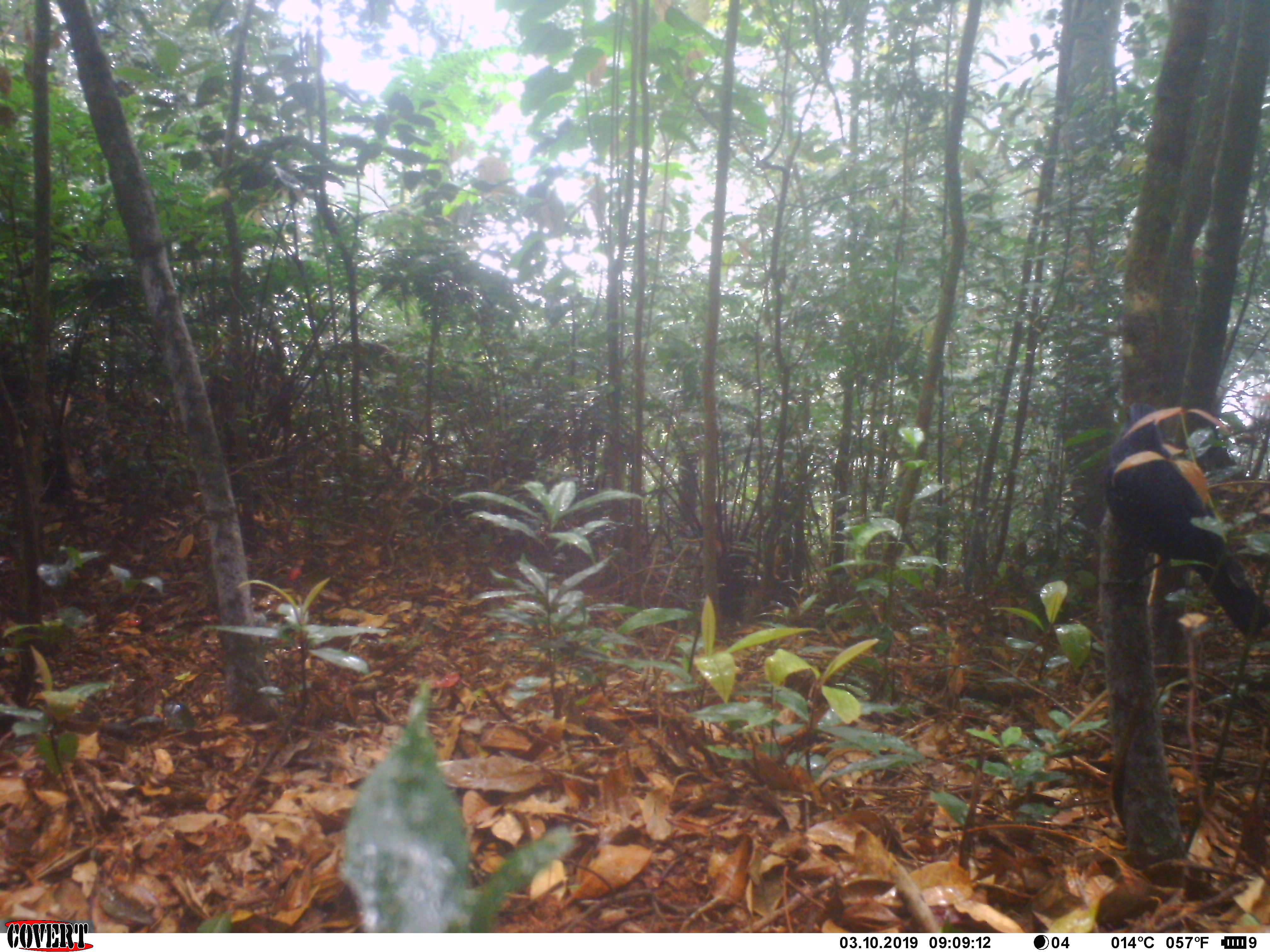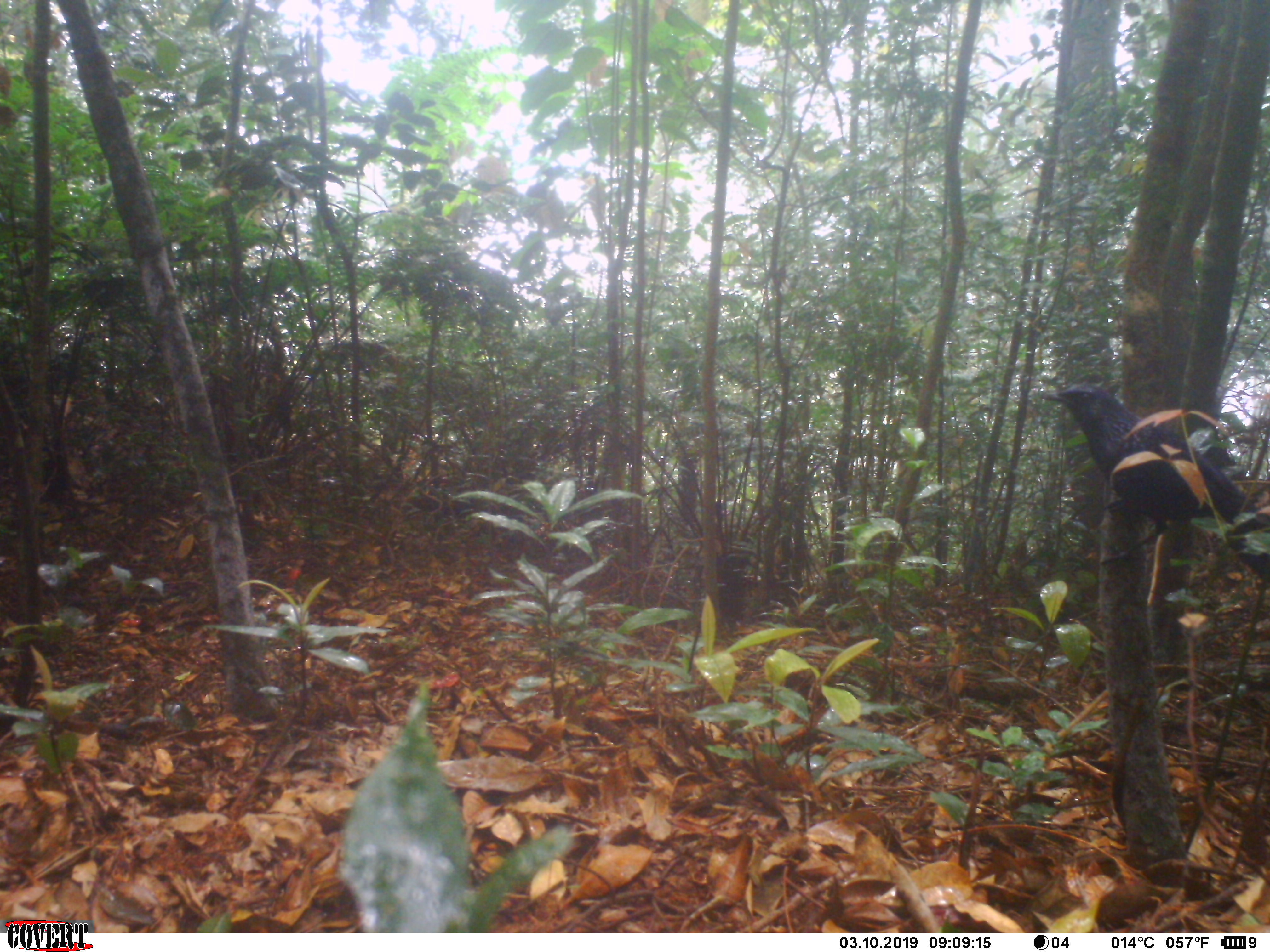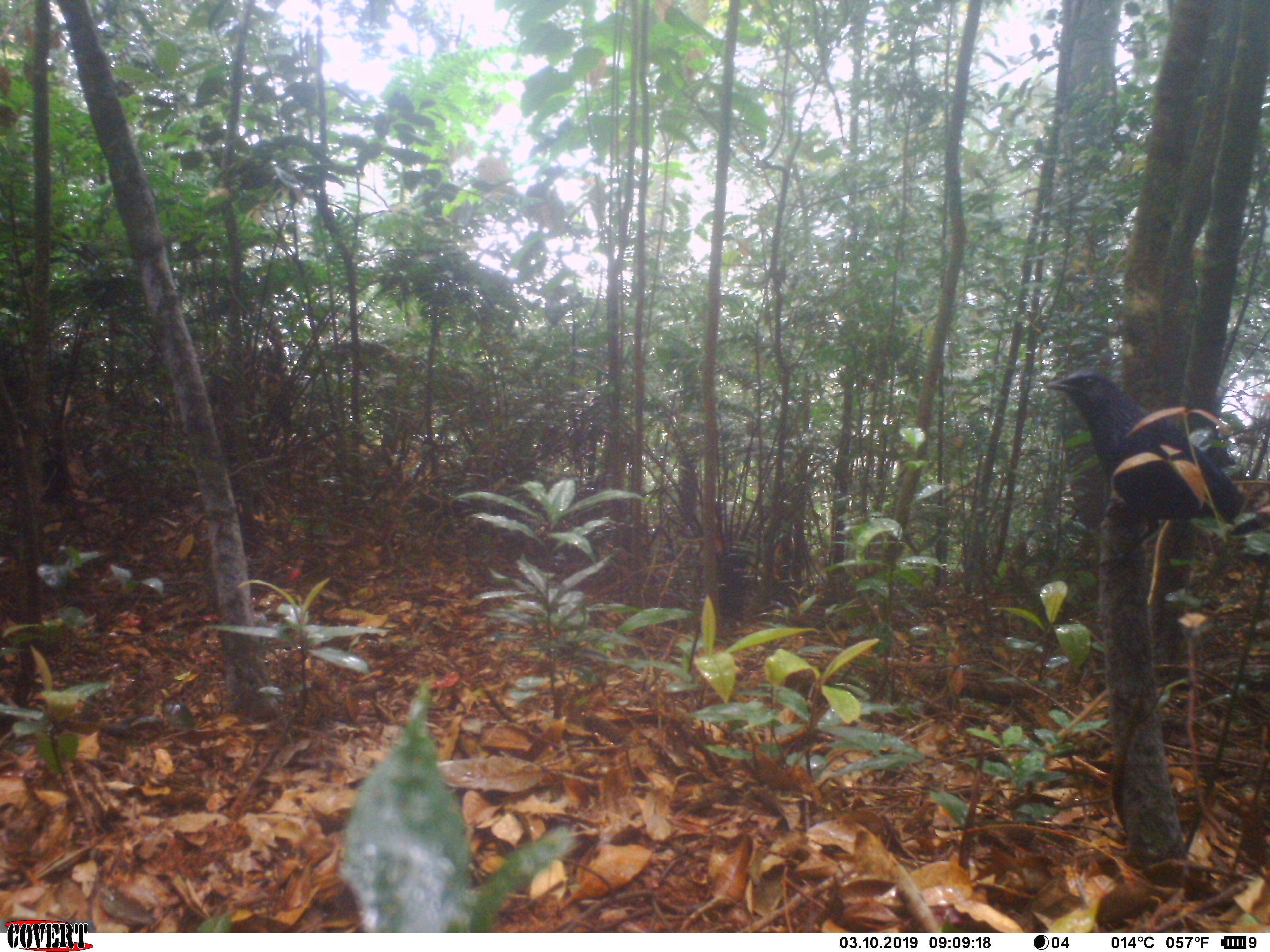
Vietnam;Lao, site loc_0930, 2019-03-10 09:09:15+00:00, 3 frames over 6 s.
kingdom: Animalia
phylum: Chordata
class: Aves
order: Passeriformes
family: Muscicapidae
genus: Myophonus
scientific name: Myophonus caeruleus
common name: blue whistling thrush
Blue whistling thrush (Myophonus caeruleus). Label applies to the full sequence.